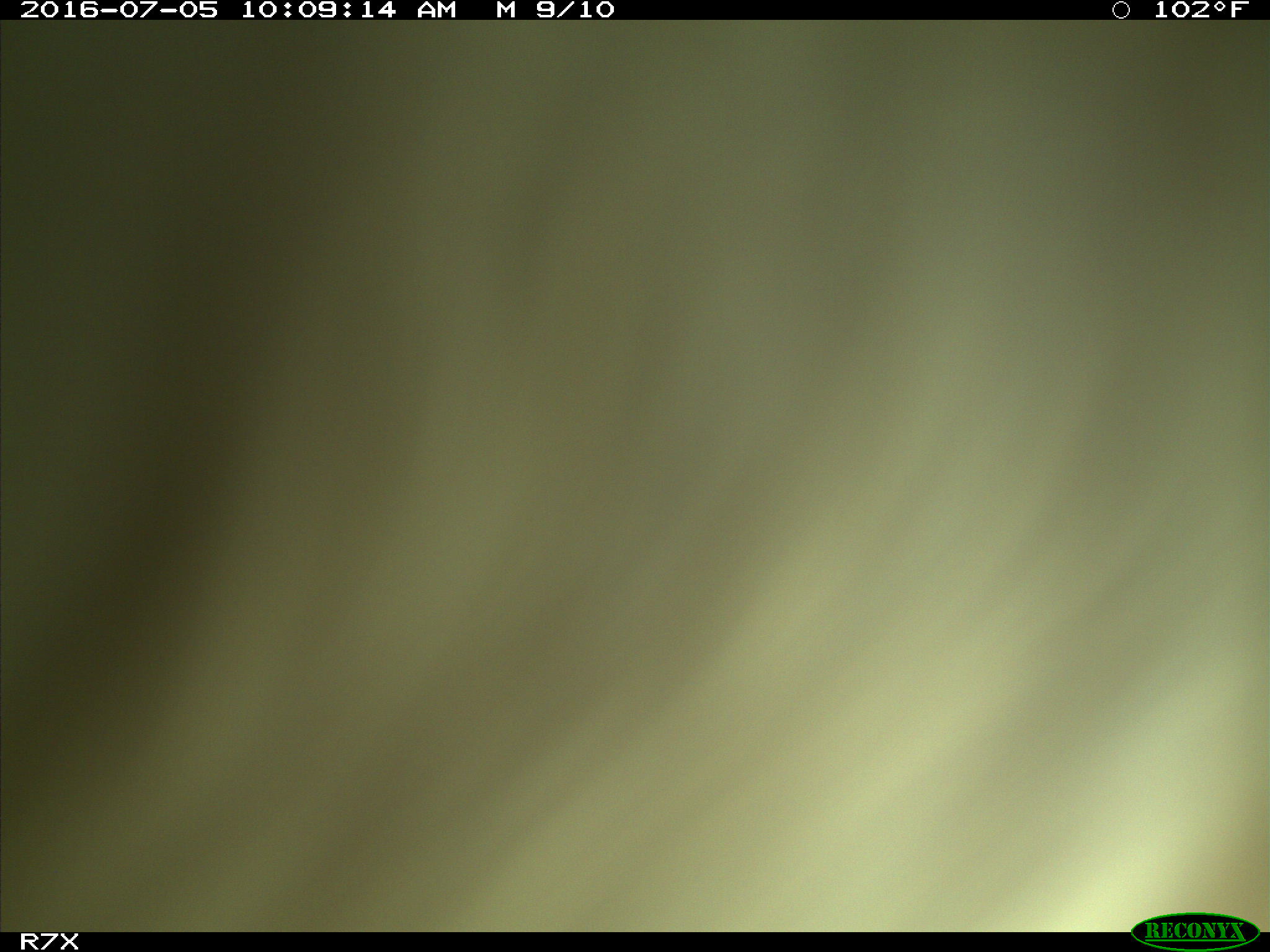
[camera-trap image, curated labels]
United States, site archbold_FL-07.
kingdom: Animalia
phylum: Chordata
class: Mammalia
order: Artiodactyla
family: Bovidae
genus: Bos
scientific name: Bos taurus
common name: domestic cow